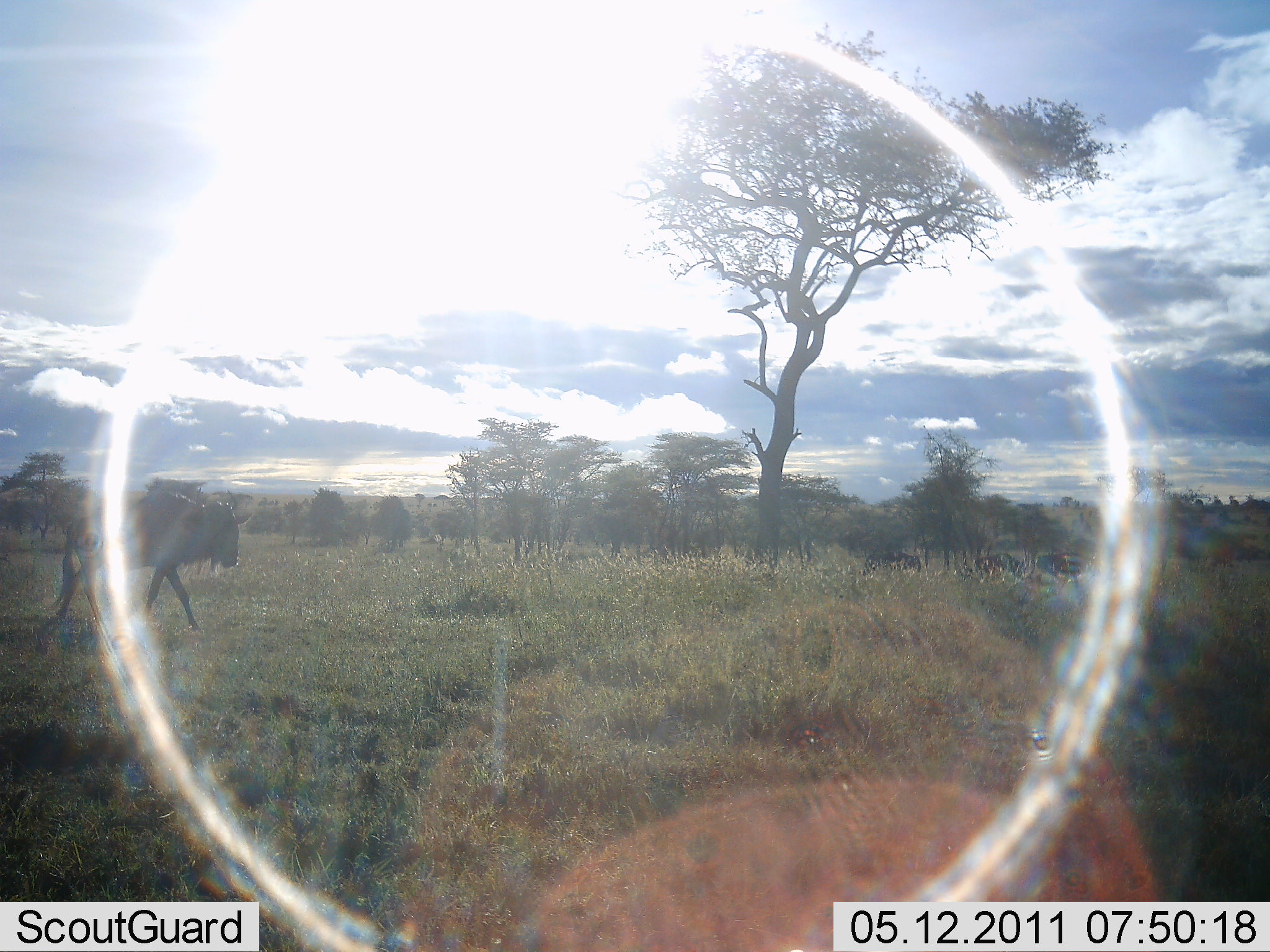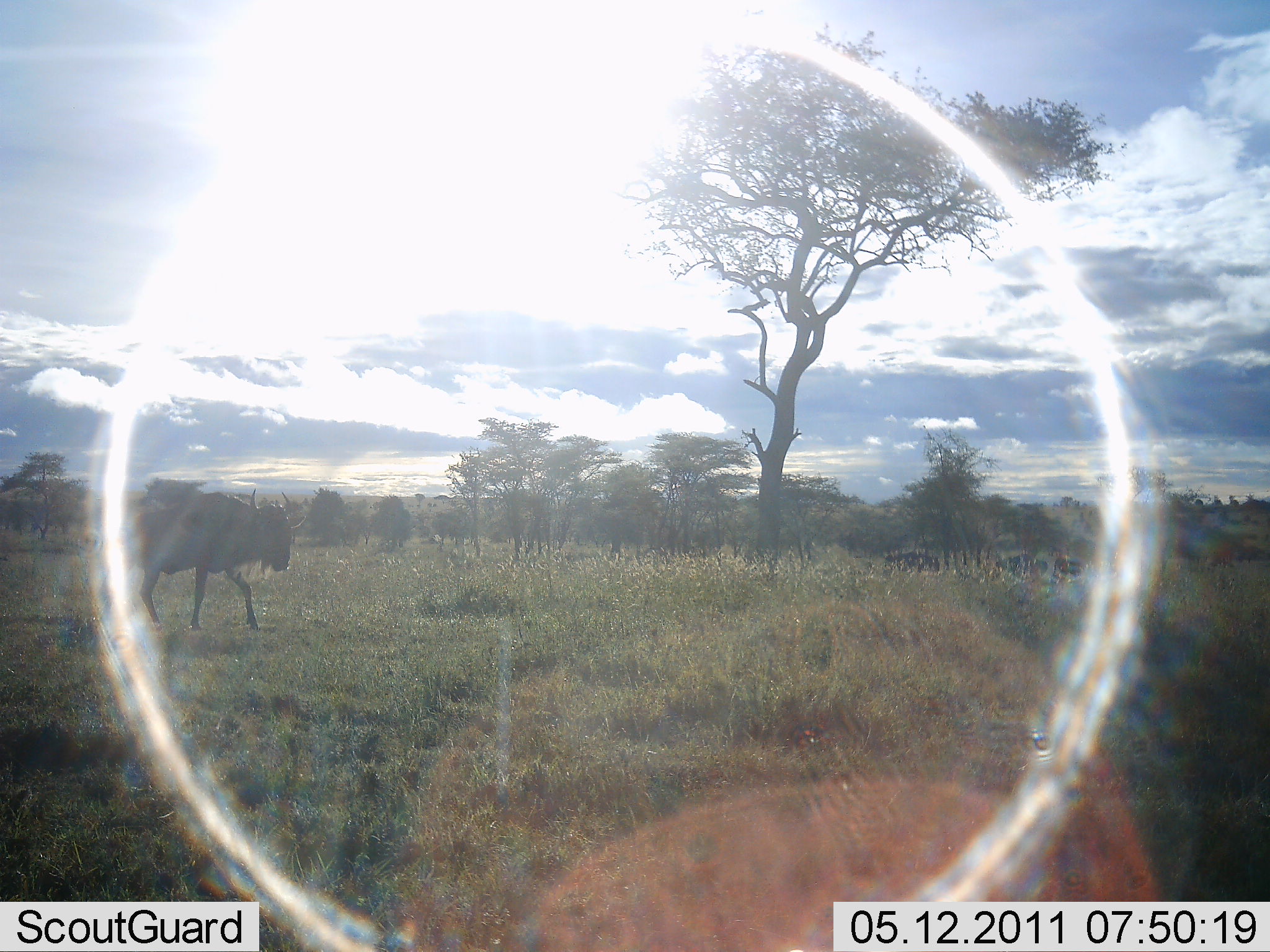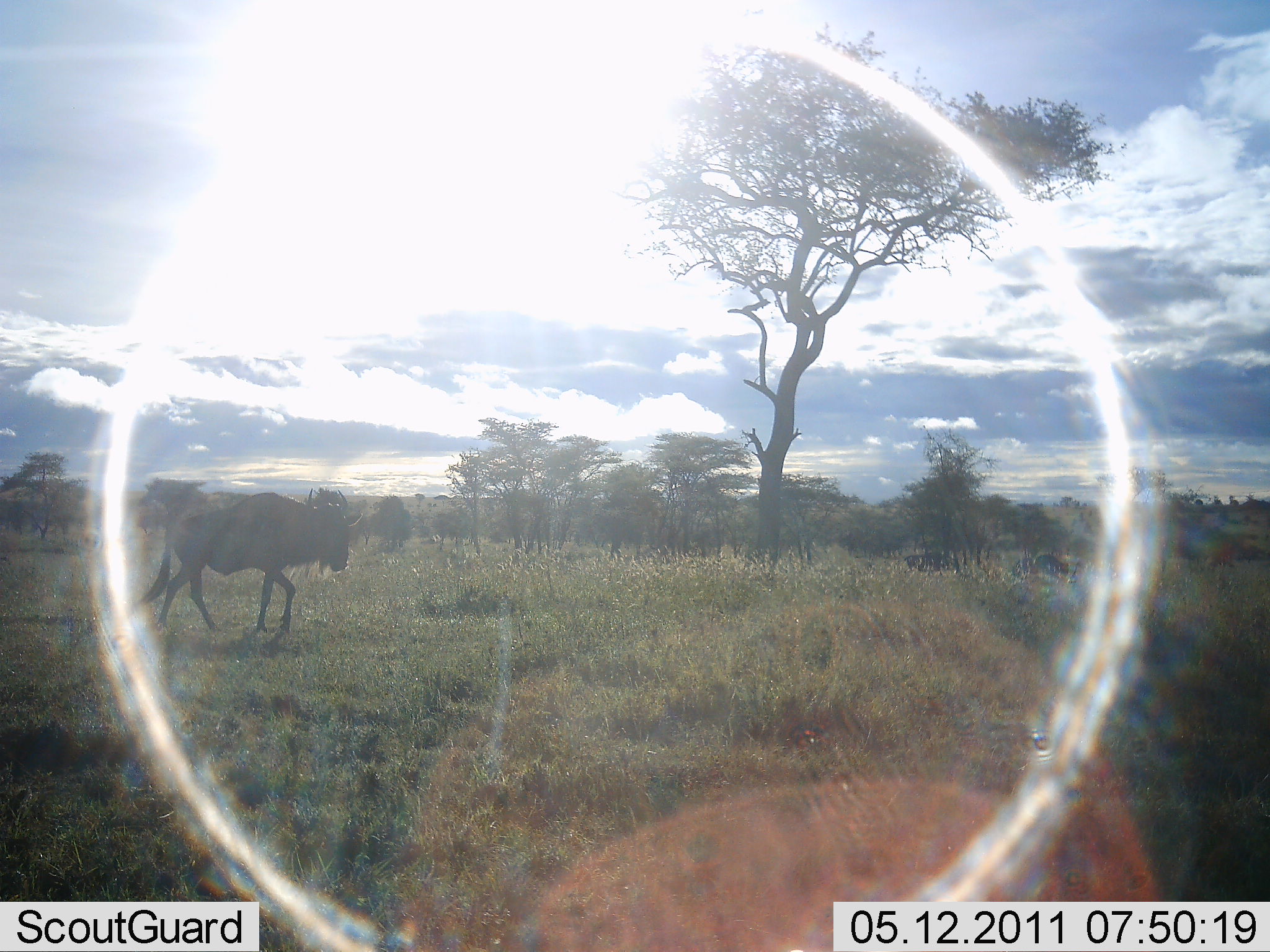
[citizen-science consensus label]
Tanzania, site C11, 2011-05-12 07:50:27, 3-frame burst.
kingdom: Animalia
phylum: Chordata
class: Mammalia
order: Artiodactyla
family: Bovidae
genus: Connochaetes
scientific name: Connochaetes taurinus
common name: blue wildebeest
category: wildebeest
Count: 4.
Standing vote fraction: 25%.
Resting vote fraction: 0%.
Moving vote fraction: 83%.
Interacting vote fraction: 0%.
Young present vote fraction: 0%.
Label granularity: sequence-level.